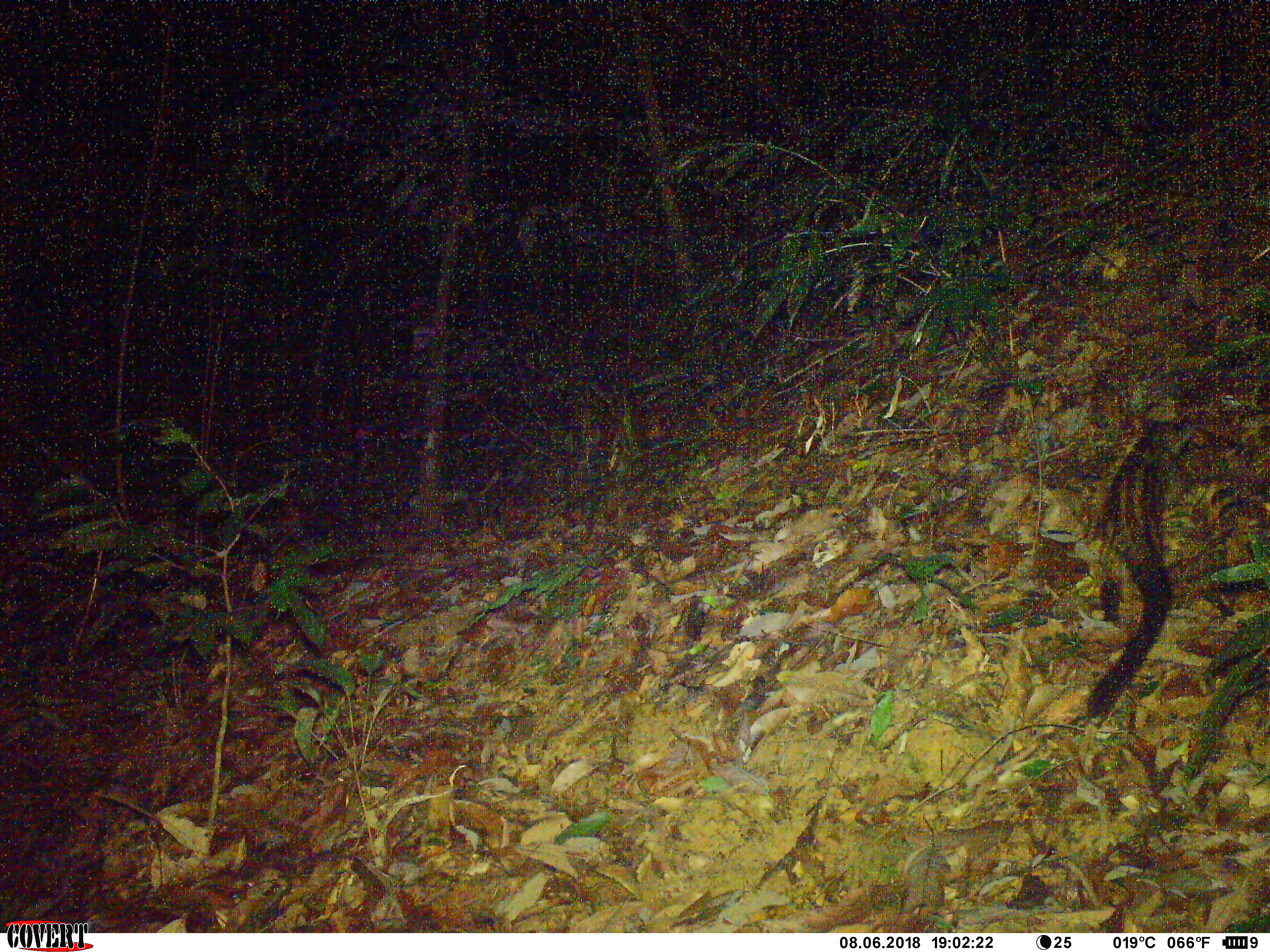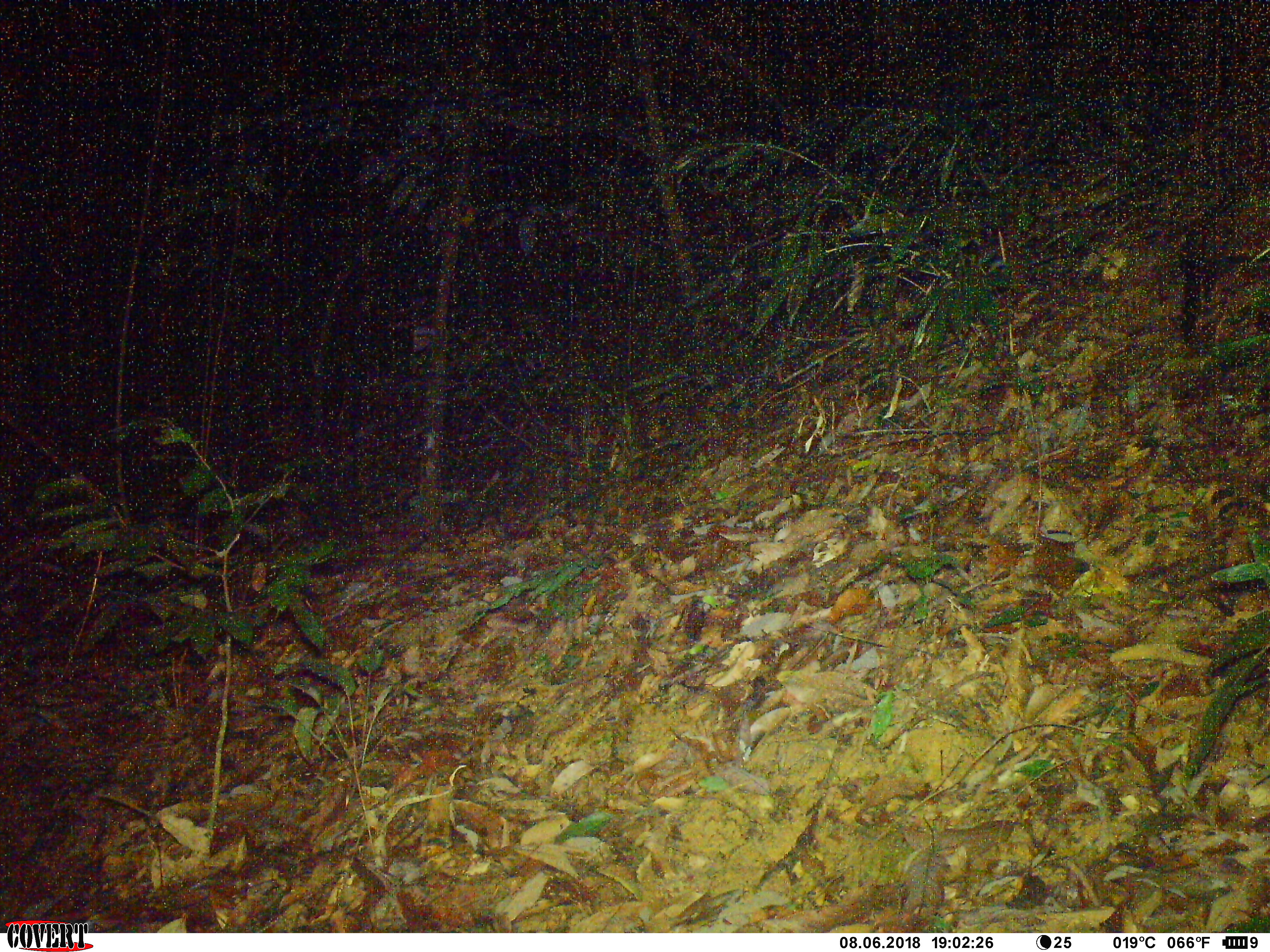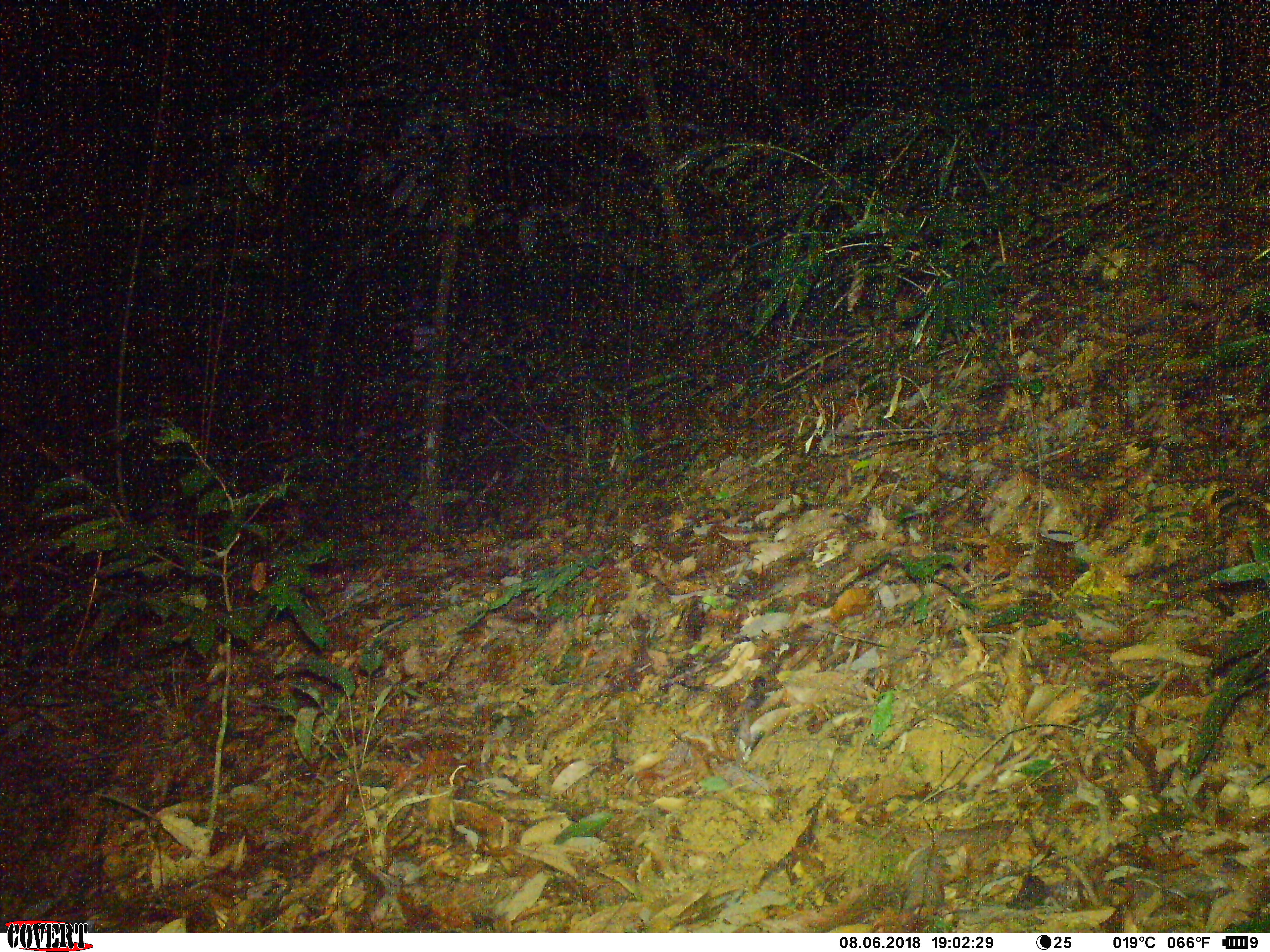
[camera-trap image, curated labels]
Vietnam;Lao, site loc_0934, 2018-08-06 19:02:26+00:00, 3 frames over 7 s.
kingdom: Animalia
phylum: Chordata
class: Mammalia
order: Carnivora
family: Viverridae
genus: Paradoxurus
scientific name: Paradoxurus hermaphroditus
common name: common palm civet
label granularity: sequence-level